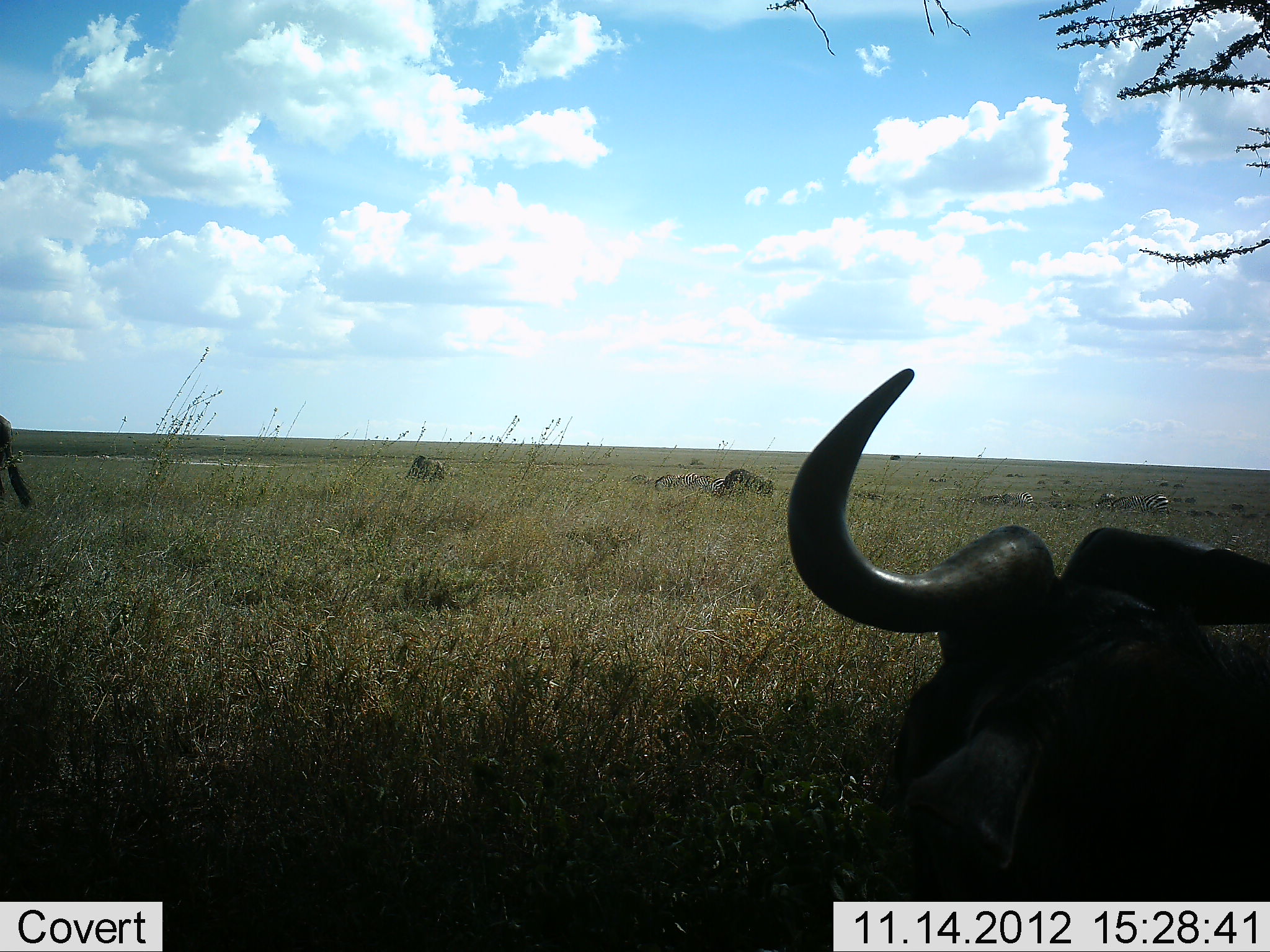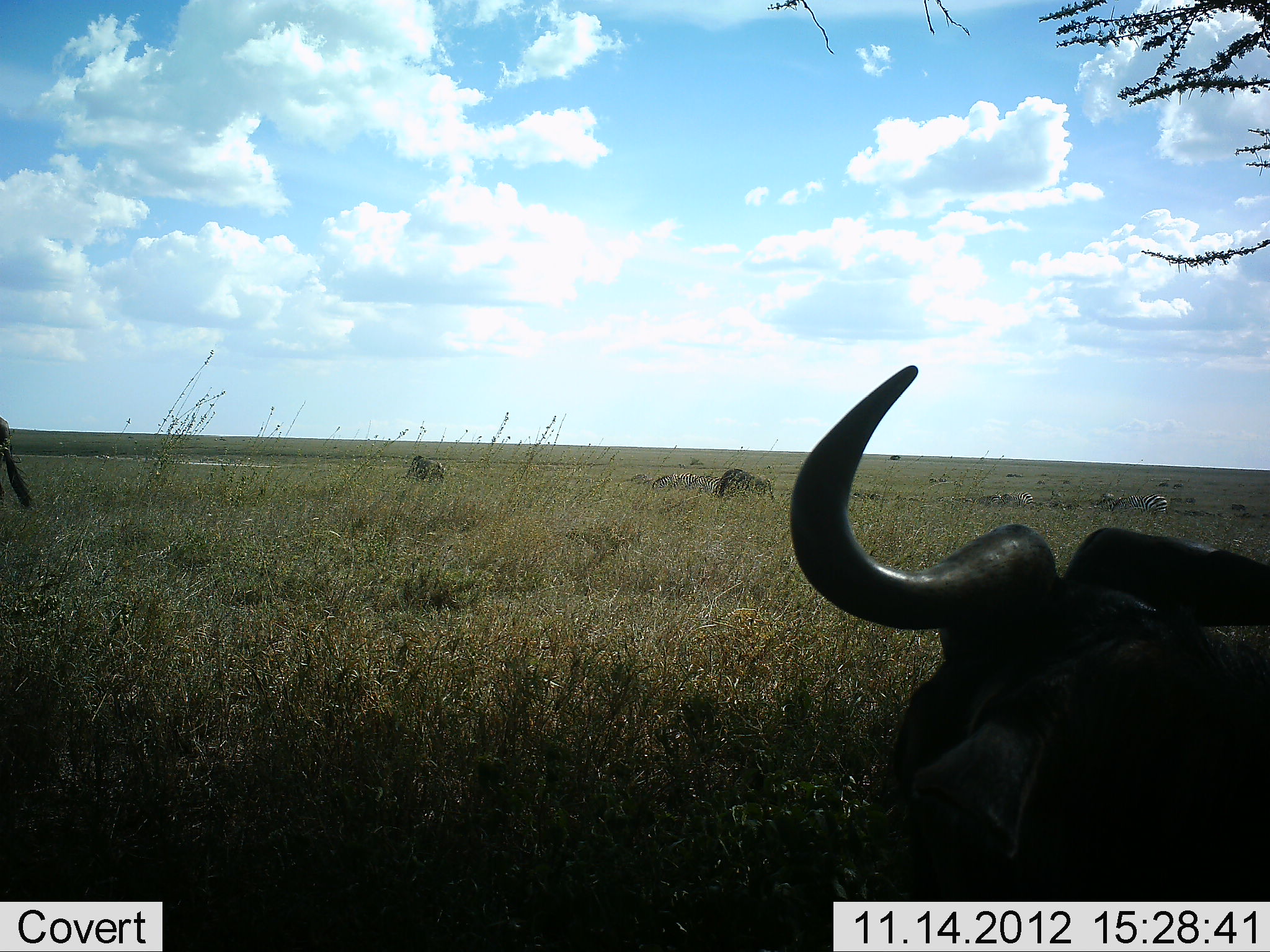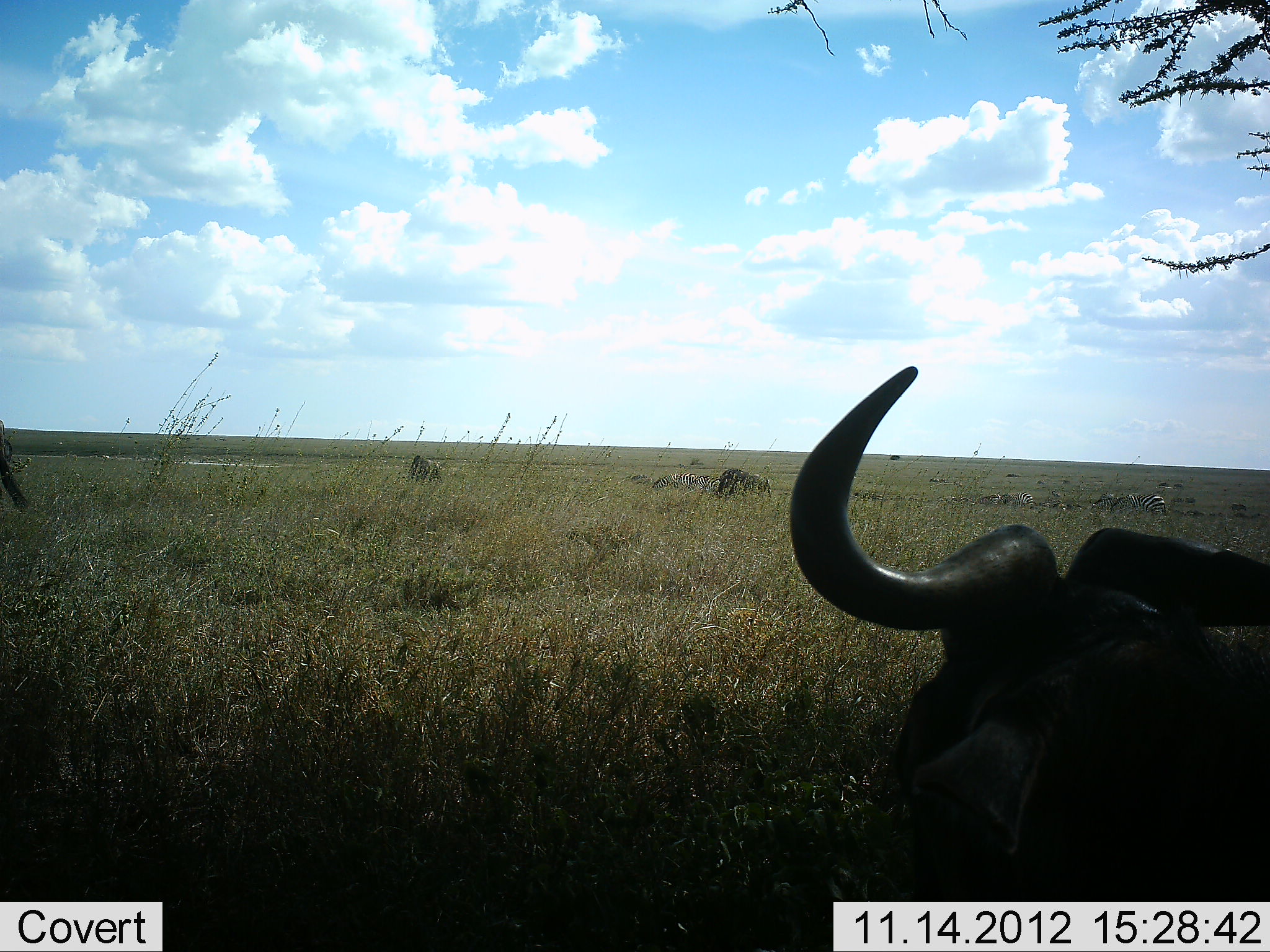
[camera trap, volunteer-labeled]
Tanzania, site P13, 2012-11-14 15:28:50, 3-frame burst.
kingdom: Animalia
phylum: Chordata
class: Mammalia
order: Artiodactyla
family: Bovidae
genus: Connochaetes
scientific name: Connochaetes taurinus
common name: blue wildebeest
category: wildebeest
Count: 3.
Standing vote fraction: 43%.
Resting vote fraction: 79%.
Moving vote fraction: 7%.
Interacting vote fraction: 0%.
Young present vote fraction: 0%.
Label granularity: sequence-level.